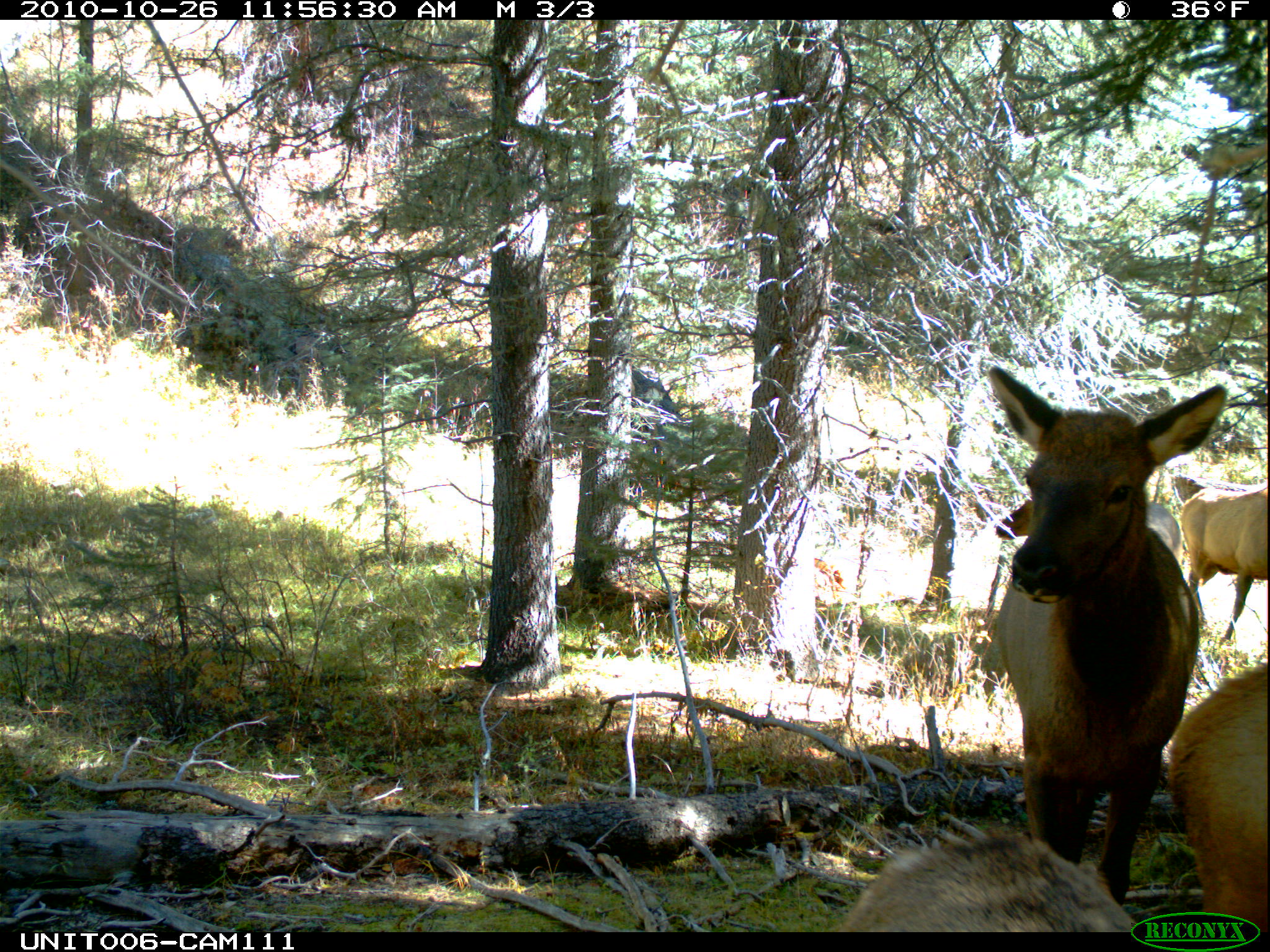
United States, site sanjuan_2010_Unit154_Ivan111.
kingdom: Animalia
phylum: Chordata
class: Mammalia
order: Artiodactyla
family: Cervidae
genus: Cervus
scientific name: Cervus elaphus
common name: red deer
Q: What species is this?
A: Cervus elaphus (red deer).